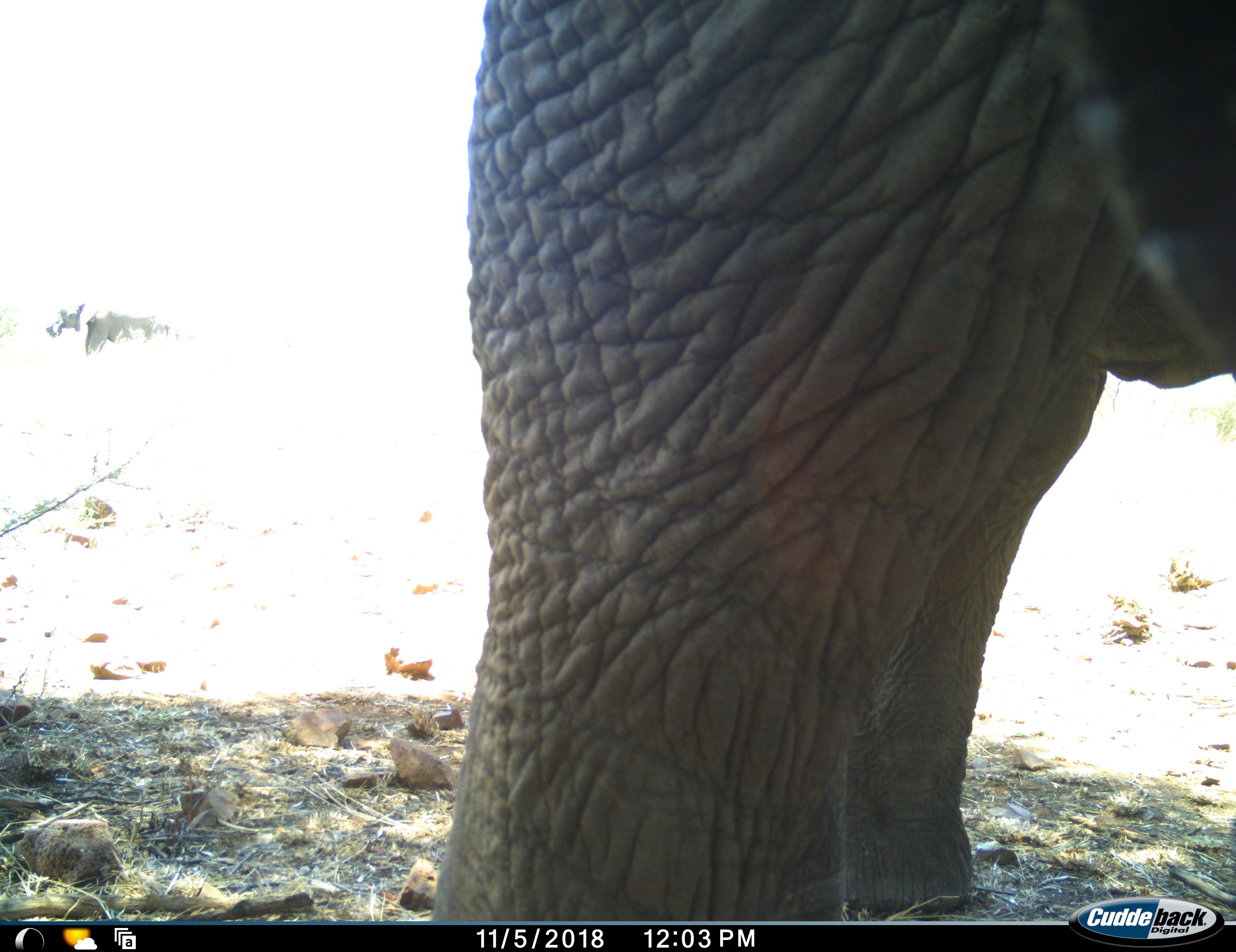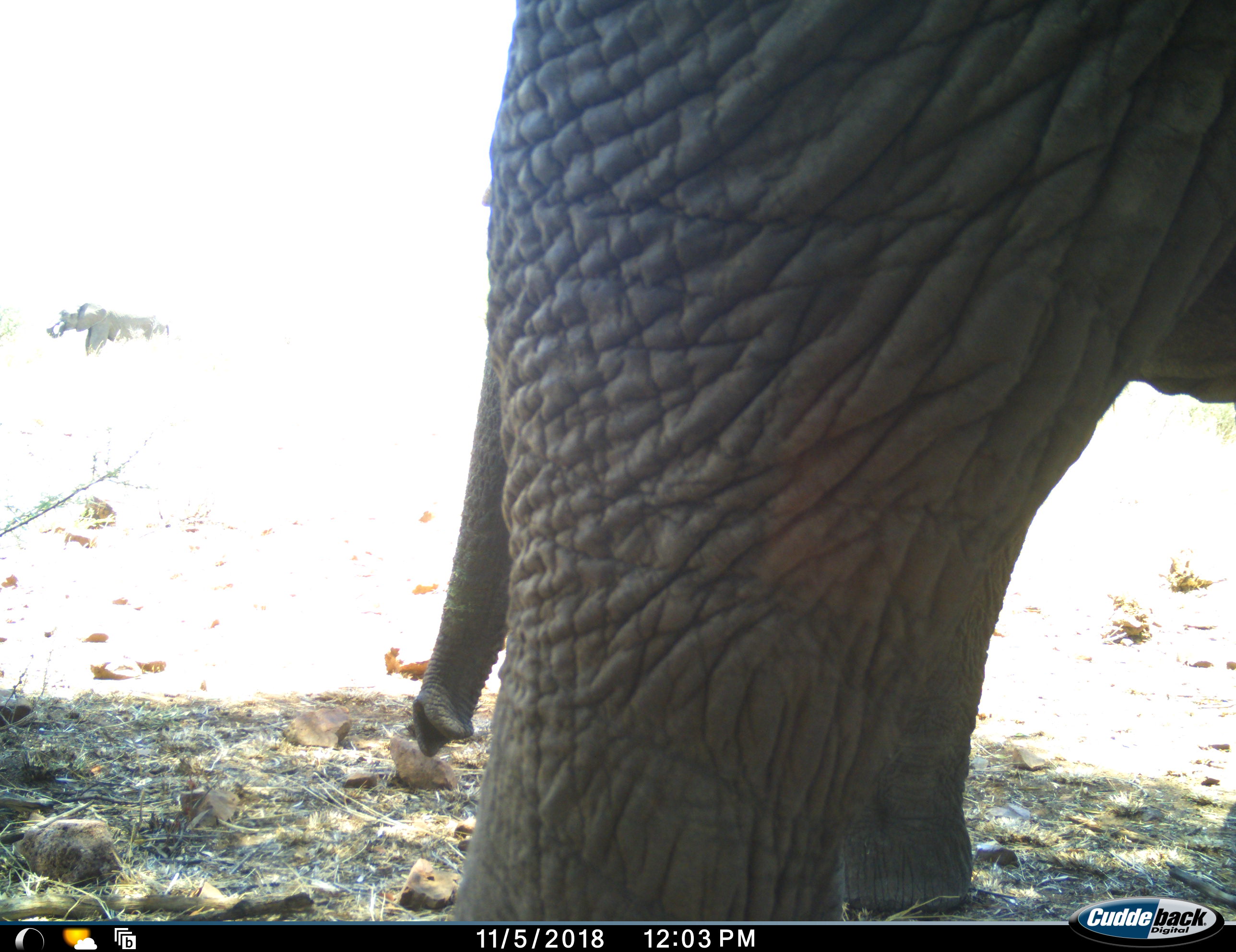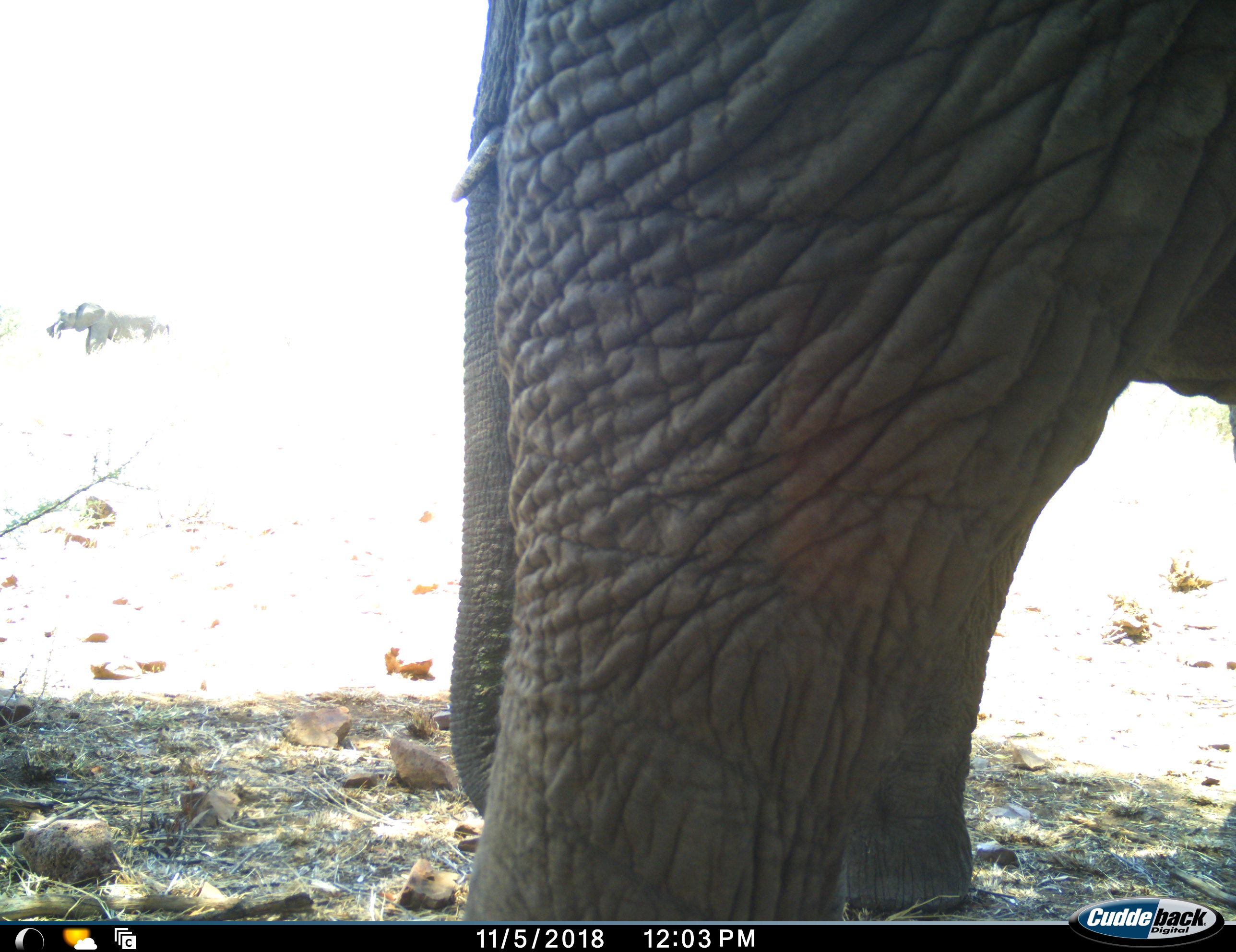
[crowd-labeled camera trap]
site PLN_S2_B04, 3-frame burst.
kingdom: Animalia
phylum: Chordata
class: Mammalia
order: Proboscidea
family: Elephantidae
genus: Loxodonta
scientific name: Loxodonta africana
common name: african bush elephant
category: elephant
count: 1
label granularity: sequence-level